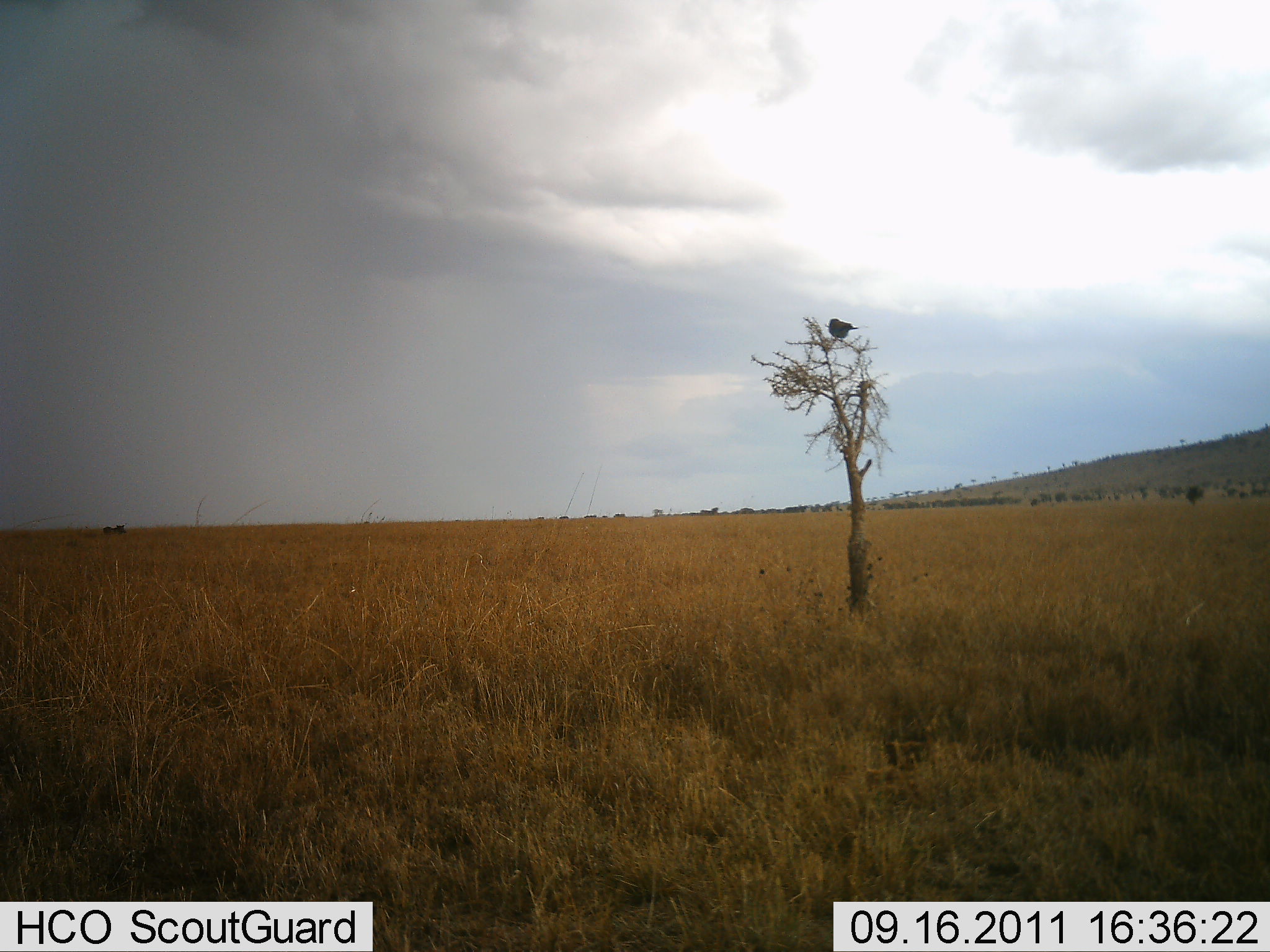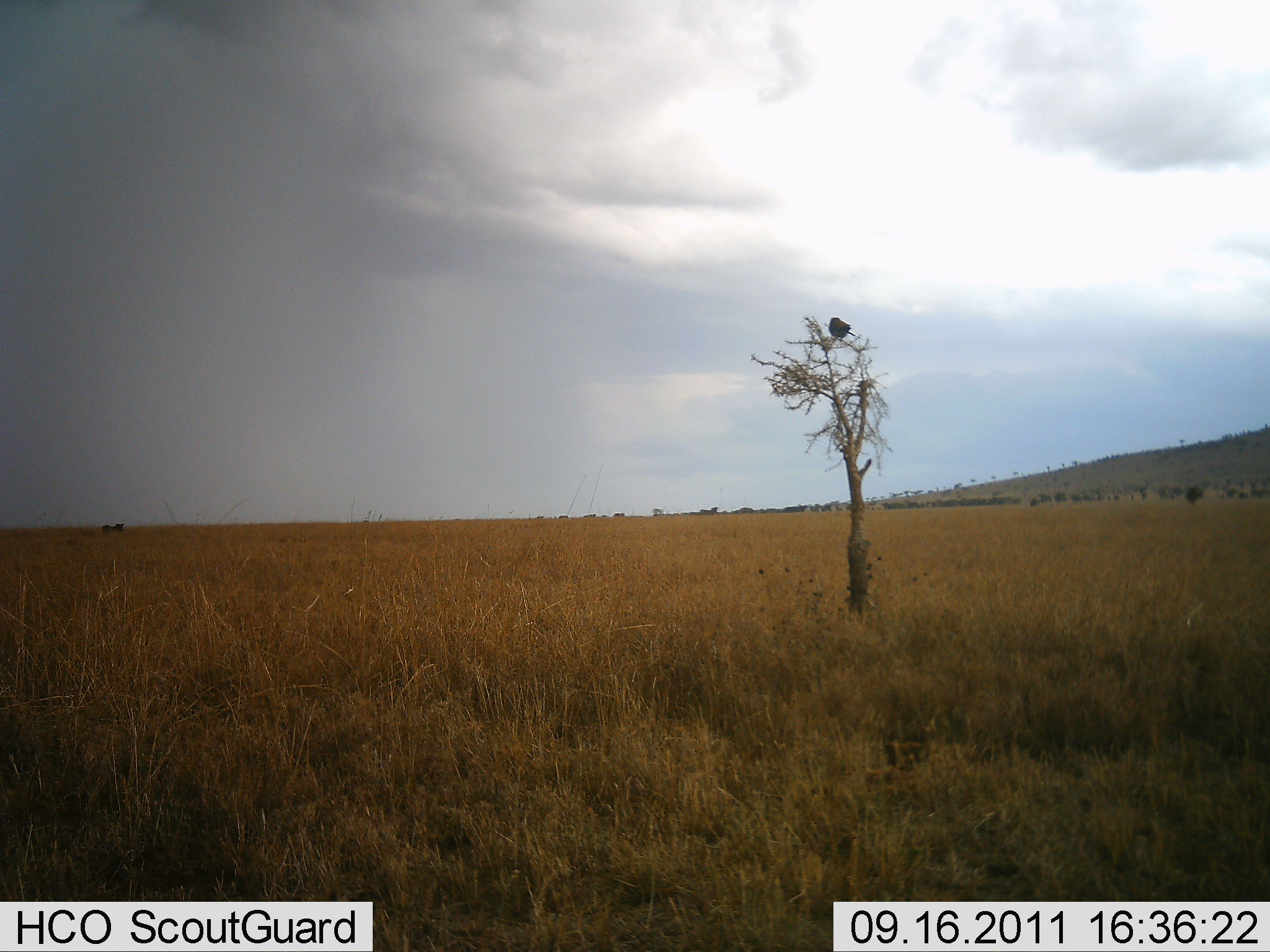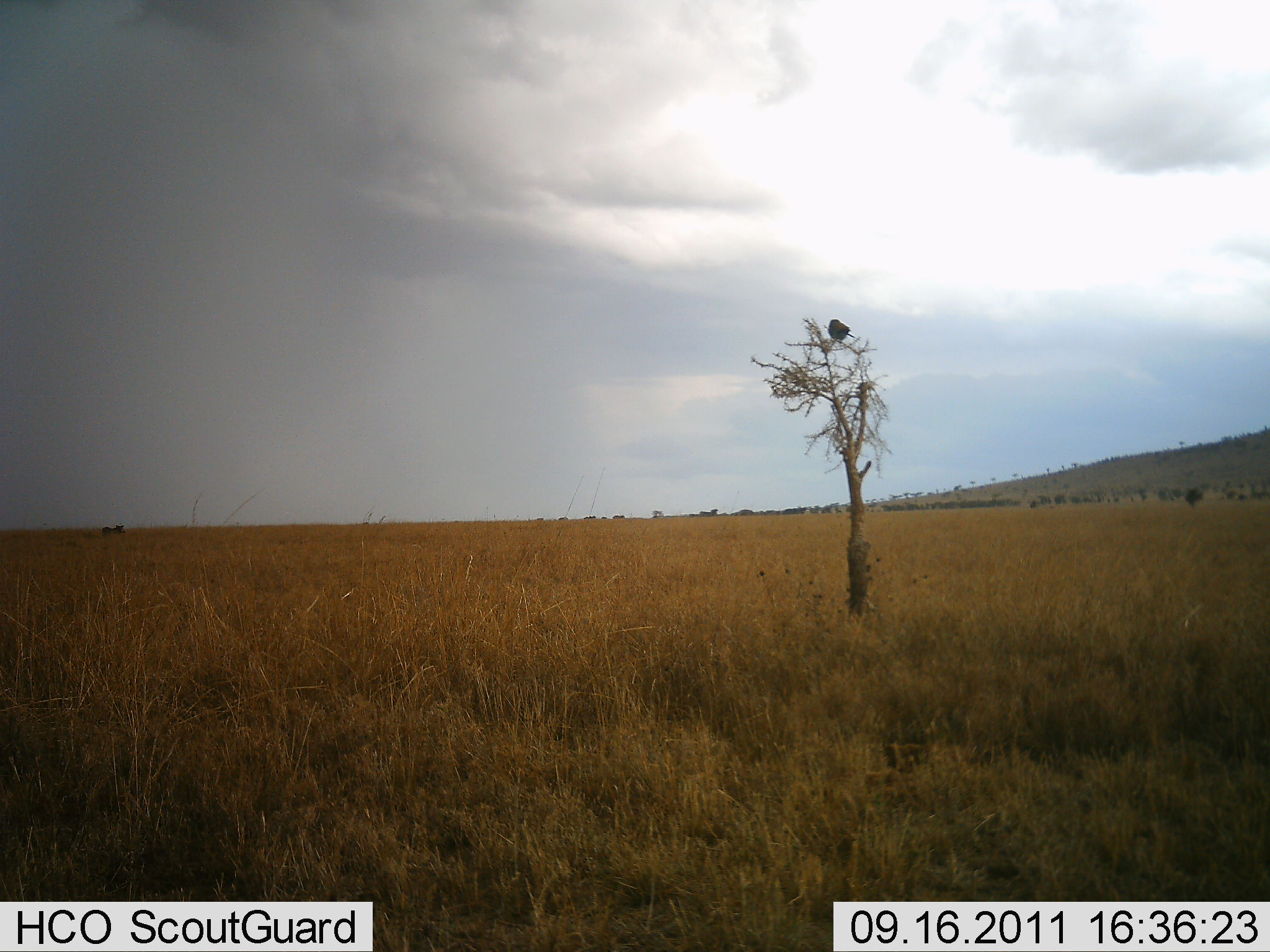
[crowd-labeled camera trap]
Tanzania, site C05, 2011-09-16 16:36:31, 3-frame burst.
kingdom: Animalia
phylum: Chordata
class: Aves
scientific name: Aves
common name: bird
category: otherbird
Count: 1.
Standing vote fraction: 58%.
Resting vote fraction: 50%.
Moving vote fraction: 0%.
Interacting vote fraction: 0%.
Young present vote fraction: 0%.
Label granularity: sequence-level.